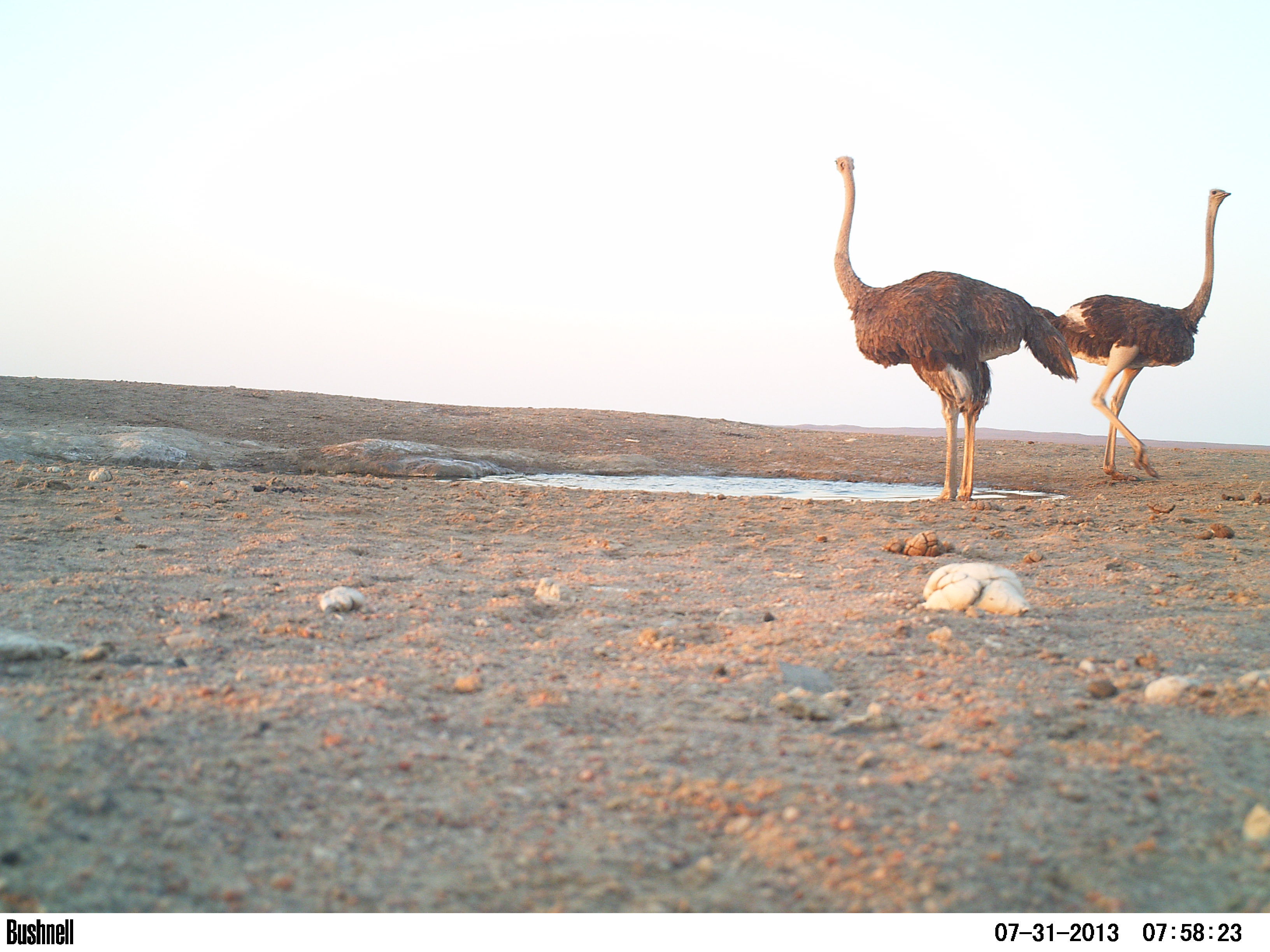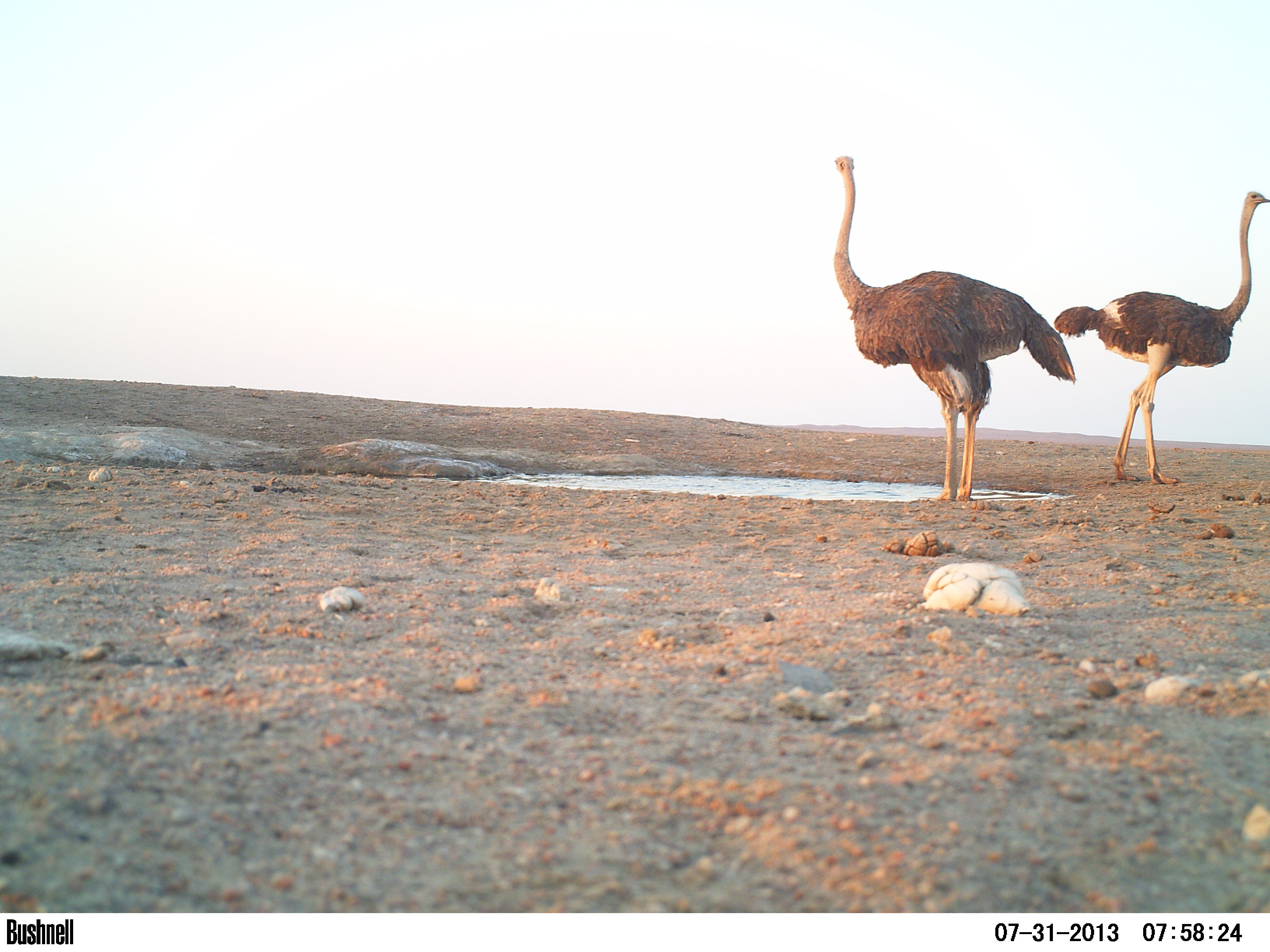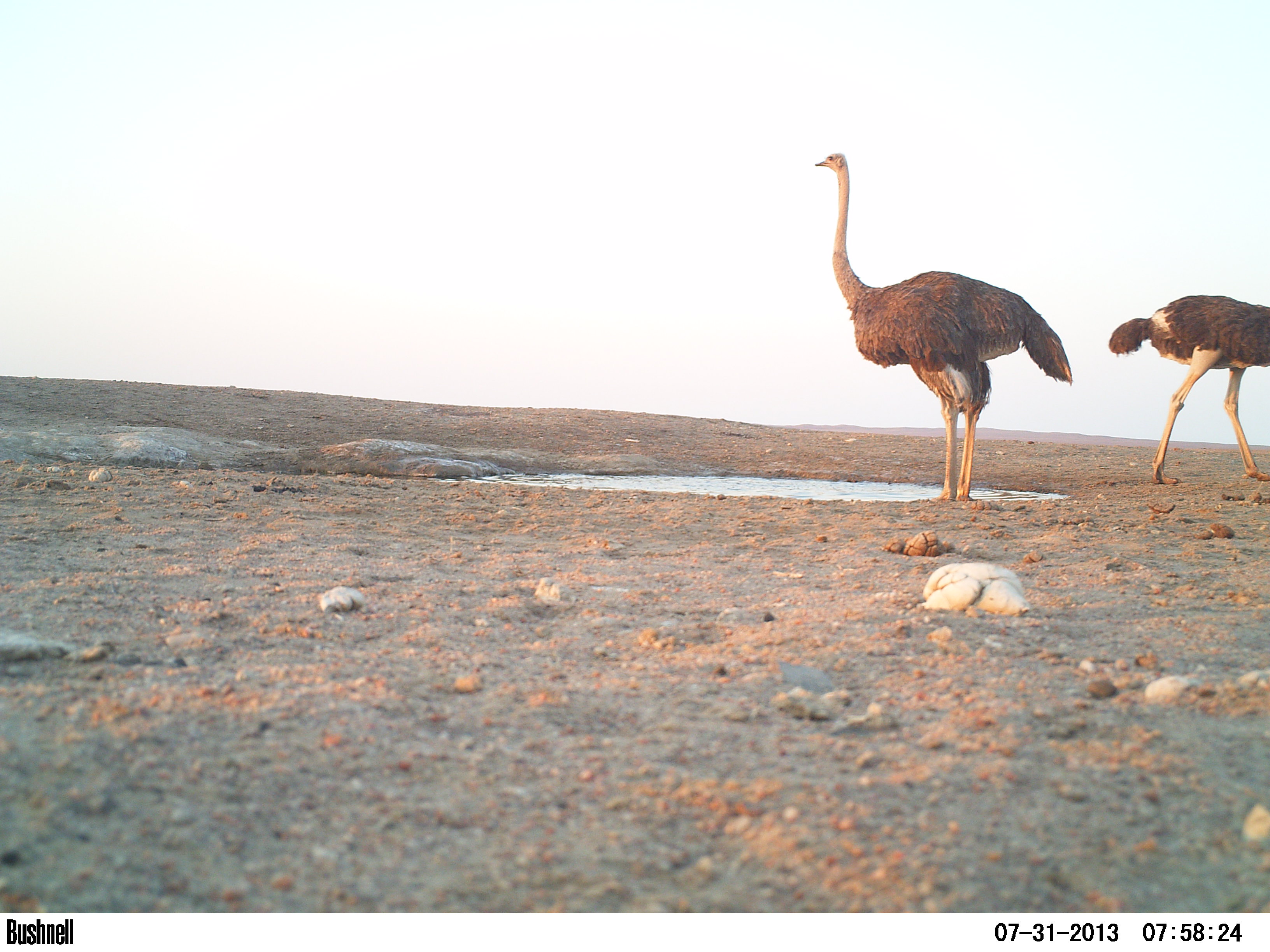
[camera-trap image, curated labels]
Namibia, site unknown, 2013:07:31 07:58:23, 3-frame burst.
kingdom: Animalia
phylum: Chordata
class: Aves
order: Struthioniformes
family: Struthionidae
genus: Struthio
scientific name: Struthio camelus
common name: common ostrich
Struthio camelus (common ostrich).